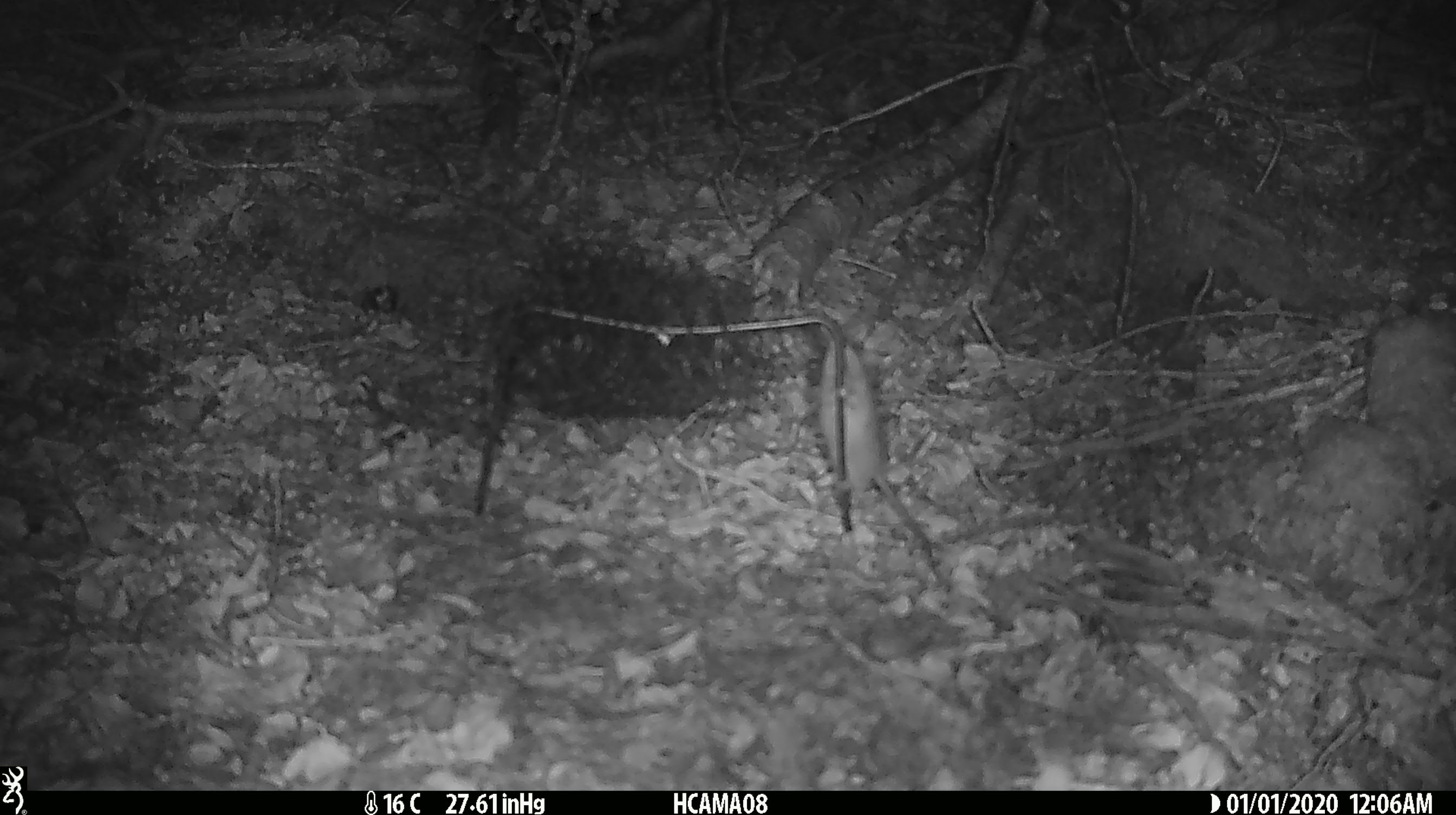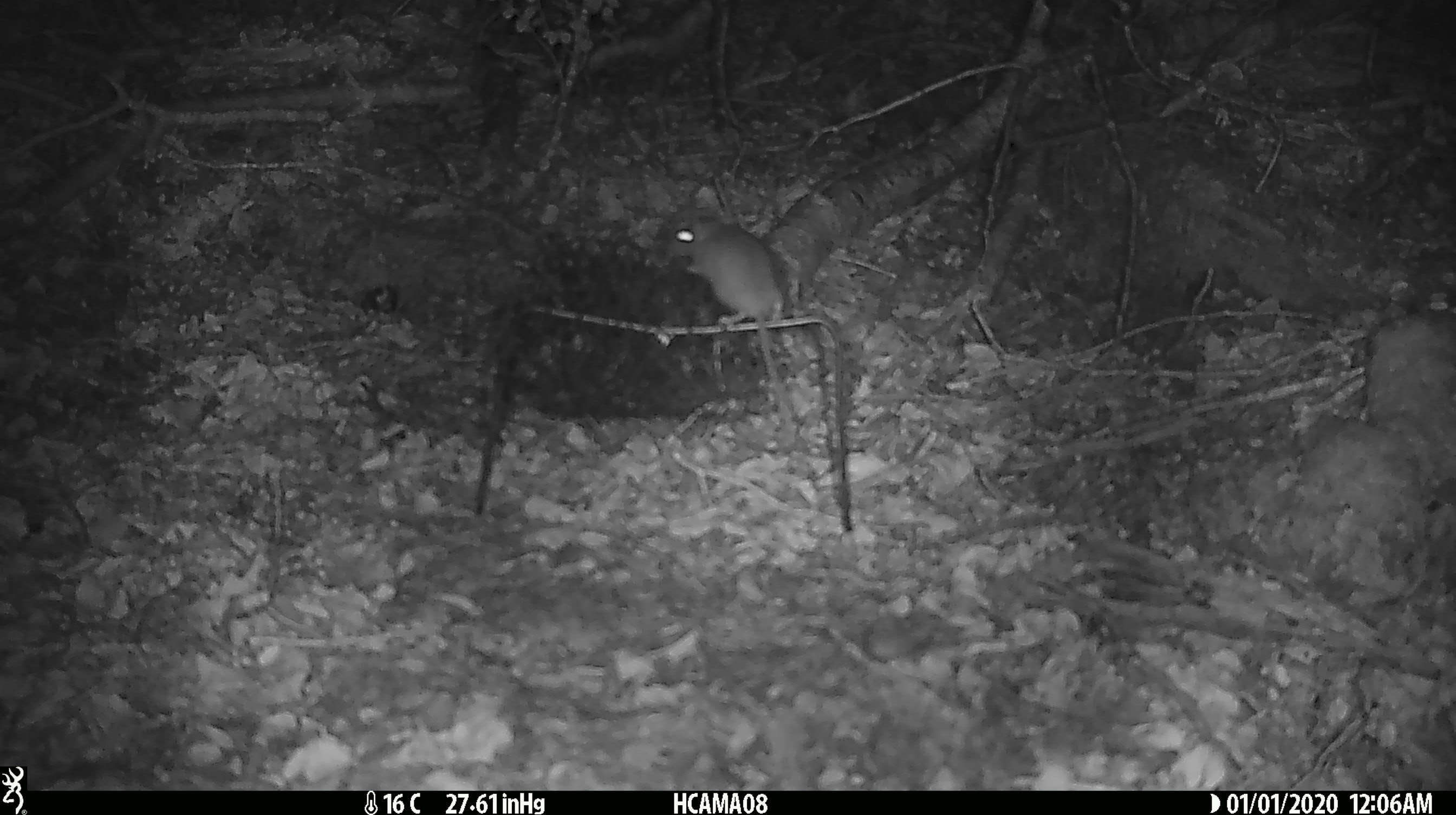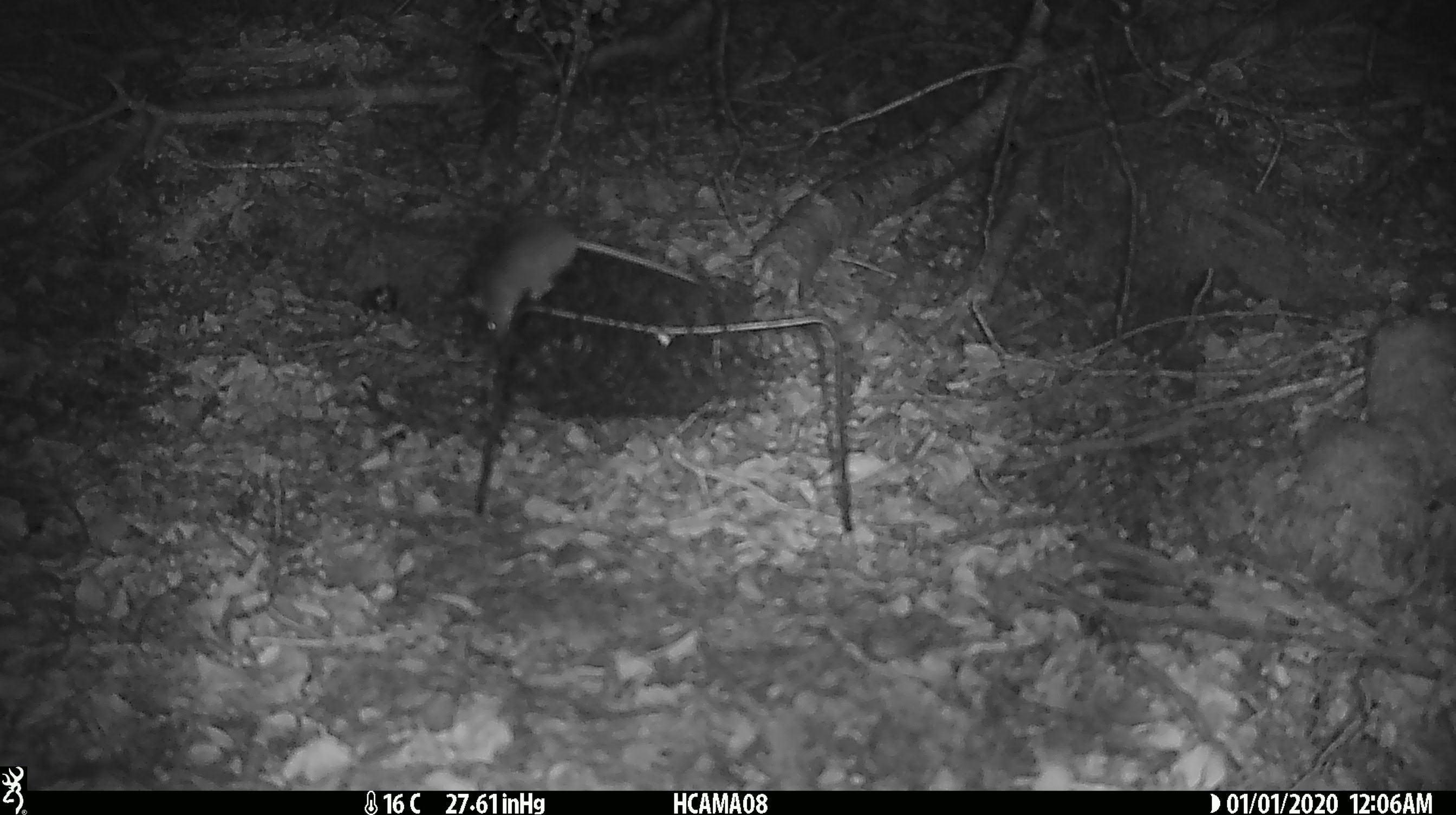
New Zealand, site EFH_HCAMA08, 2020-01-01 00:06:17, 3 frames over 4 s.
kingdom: Animalia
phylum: Chordata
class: Mammalia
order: Rodentia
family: Muridae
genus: Mus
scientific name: Mus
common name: mouse